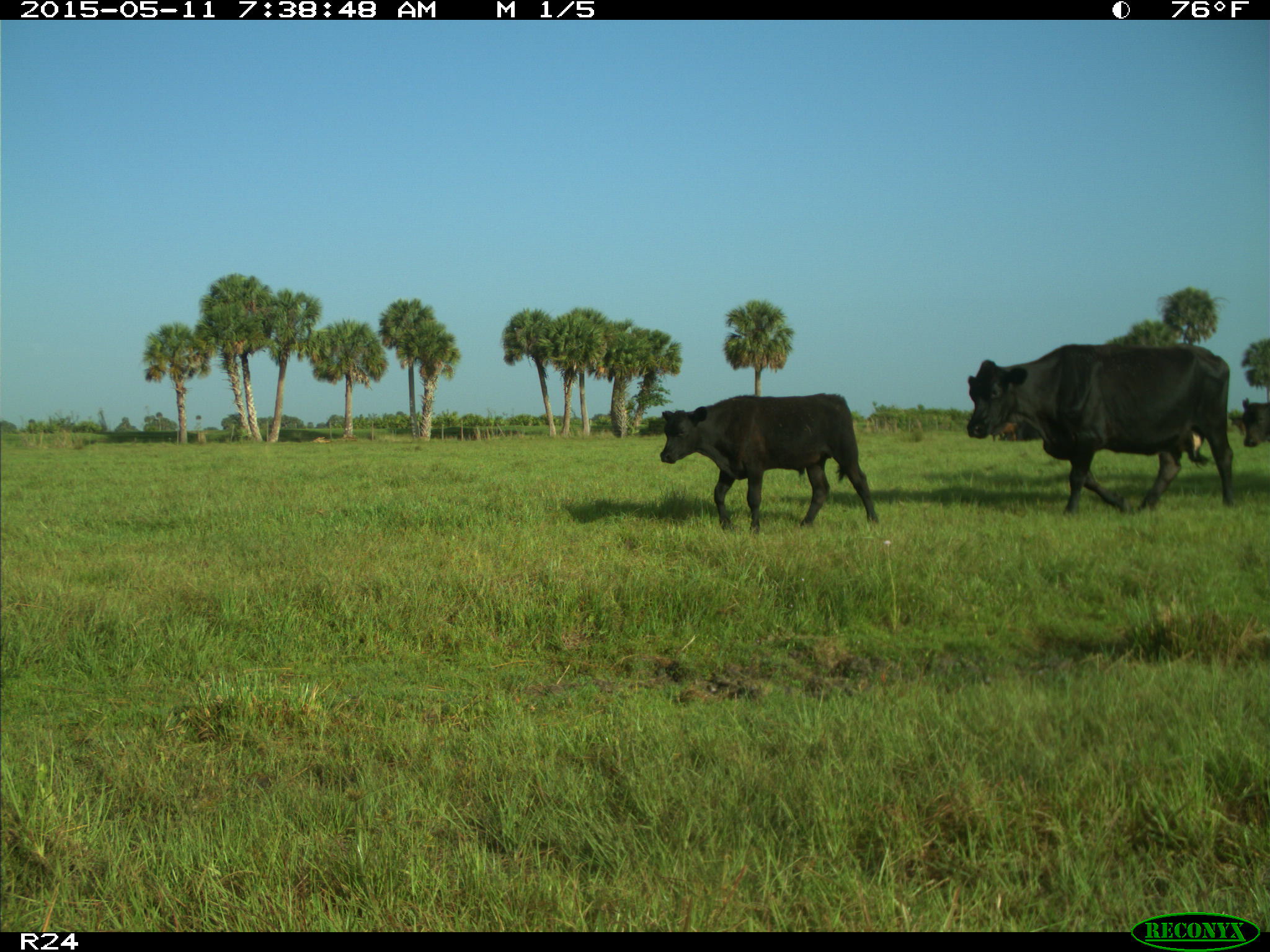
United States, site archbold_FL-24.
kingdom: Animalia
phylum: Chordata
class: Mammalia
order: Artiodactyla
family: Bovidae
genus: Bos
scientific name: Bos taurus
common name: domestic cow